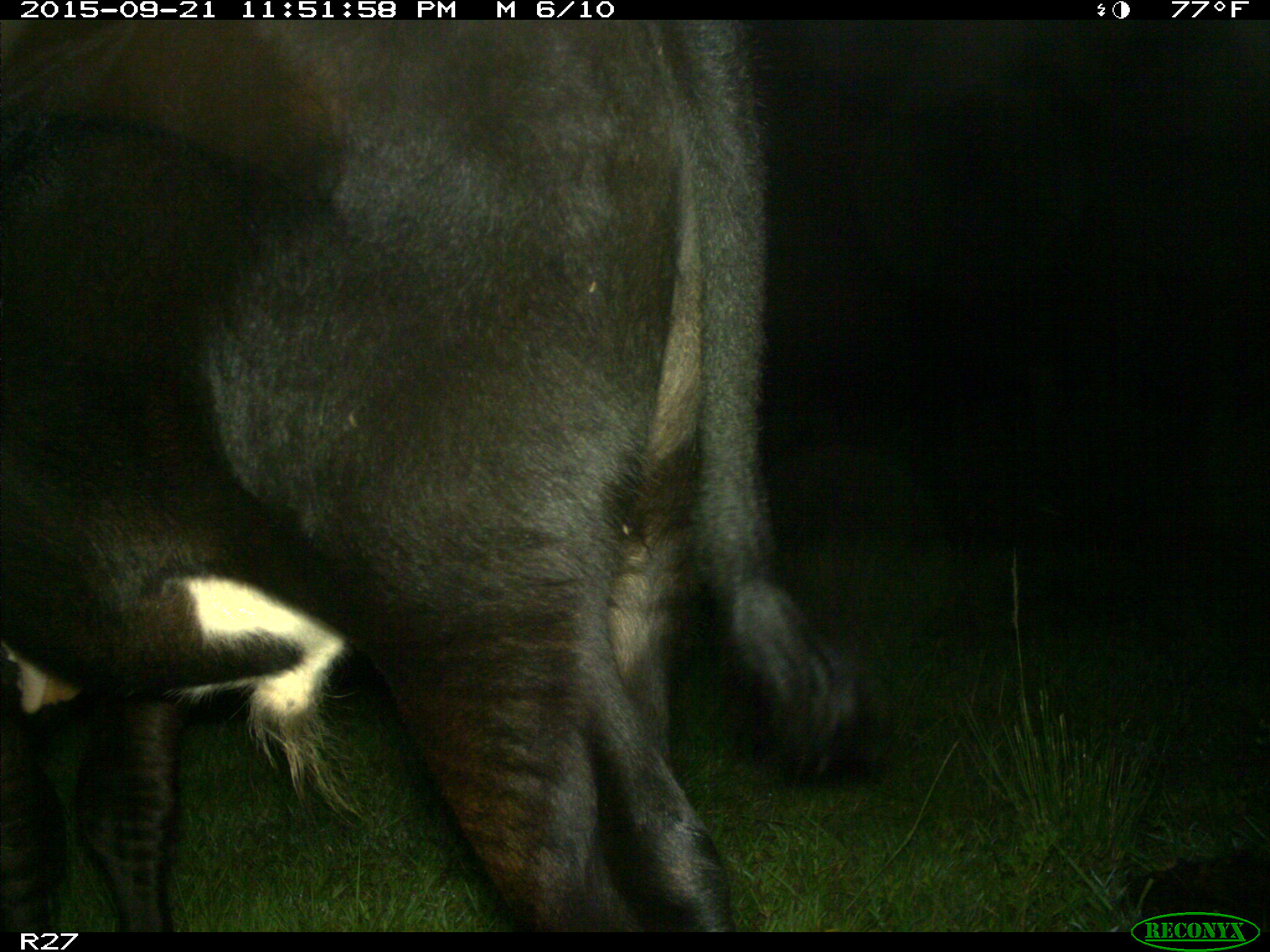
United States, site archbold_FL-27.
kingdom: Animalia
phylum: Chordata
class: Mammalia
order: Artiodactyla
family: Bovidae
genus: Bos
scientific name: Bos taurus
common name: domestic cow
Bos taurus (domestic cow).